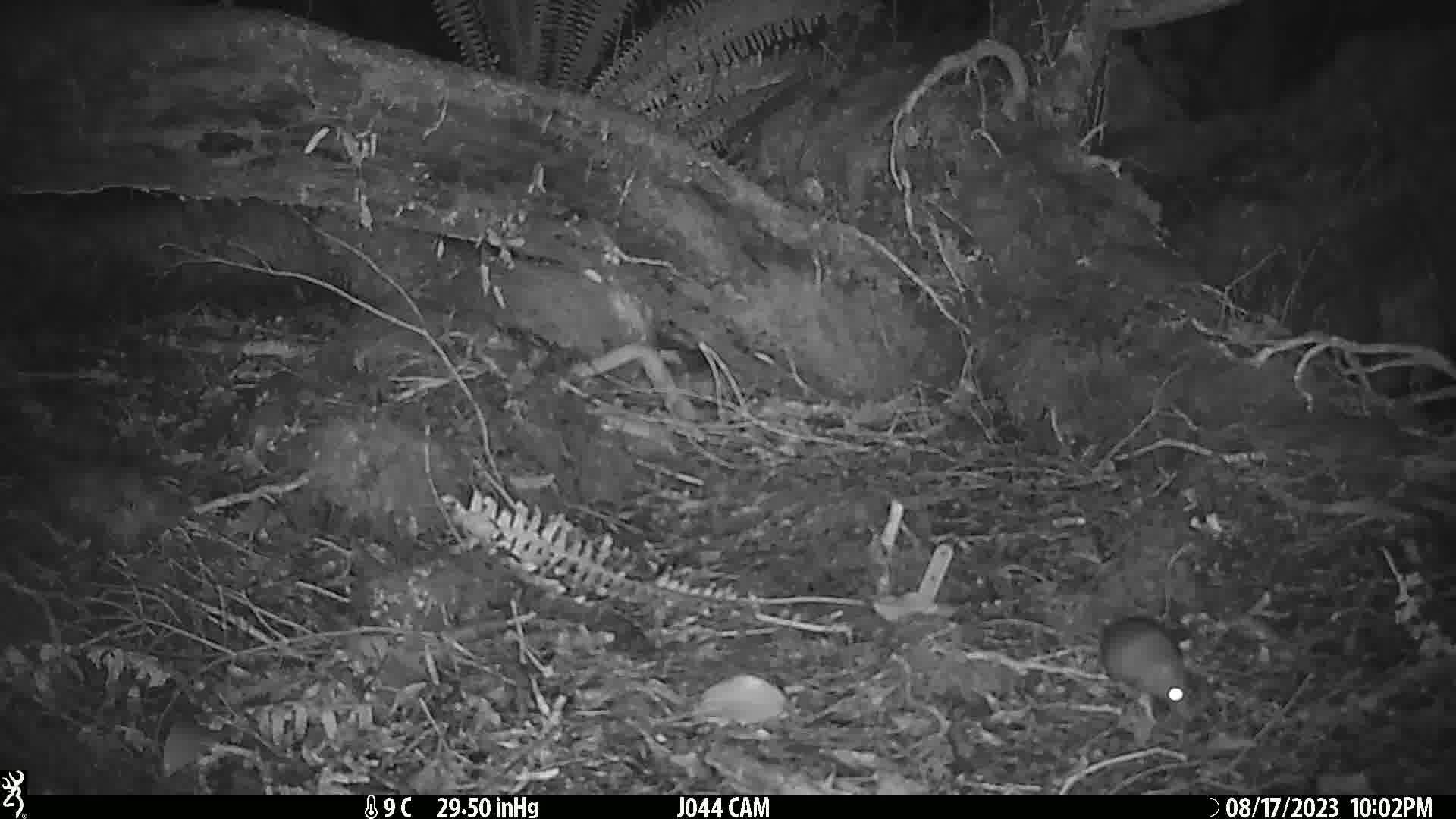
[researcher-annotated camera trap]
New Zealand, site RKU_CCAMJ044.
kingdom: Animalia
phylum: Chordata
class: Mammalia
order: Rodentia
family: Muridae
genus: Rattus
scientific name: Rattus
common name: rat